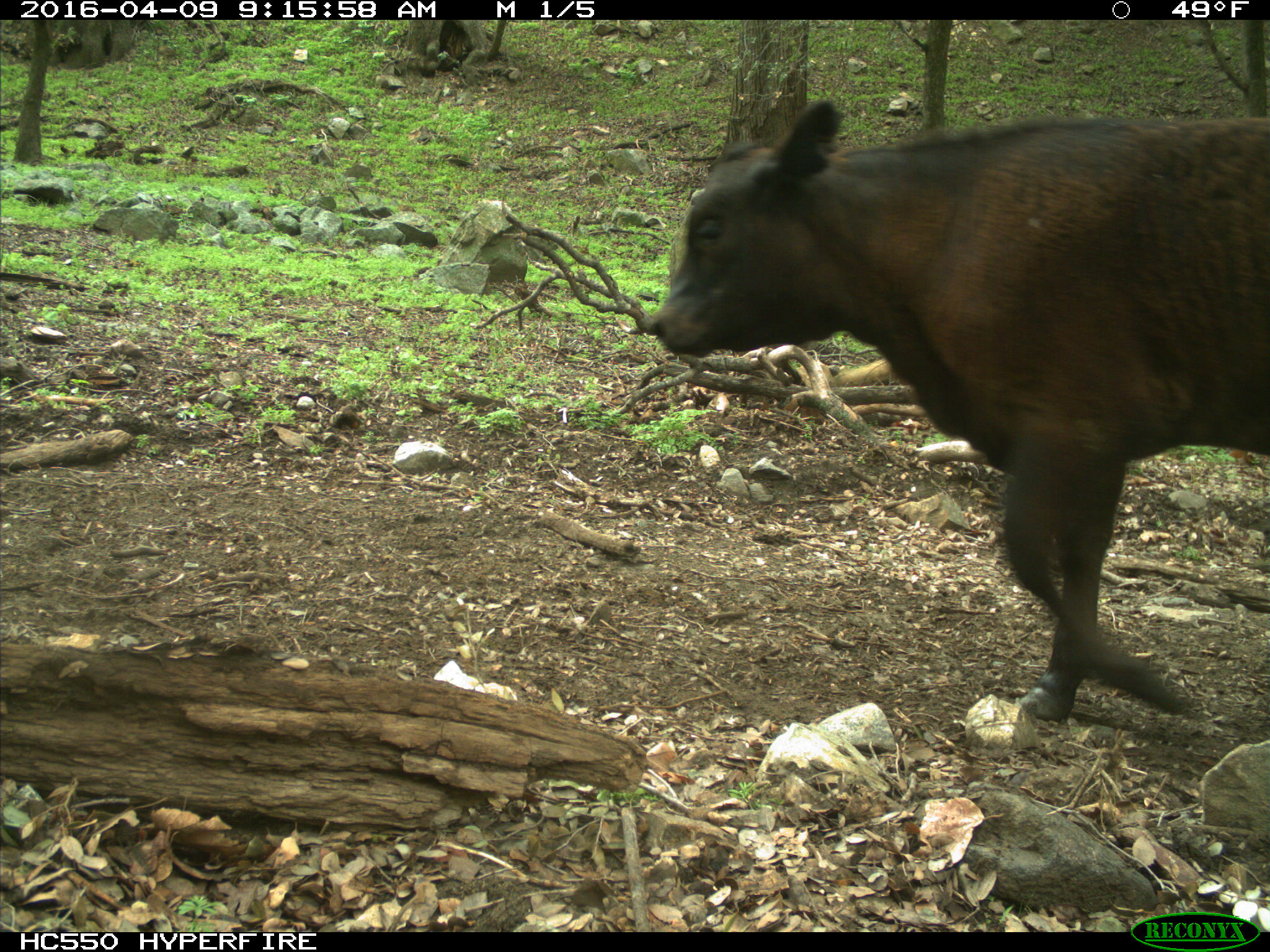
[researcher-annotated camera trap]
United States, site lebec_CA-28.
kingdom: Animalia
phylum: Chordata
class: Mammalia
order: Artiodactyla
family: Bovidae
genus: Bos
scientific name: Bos taurus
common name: domestic cow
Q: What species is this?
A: Bos taurus (domestic cow).